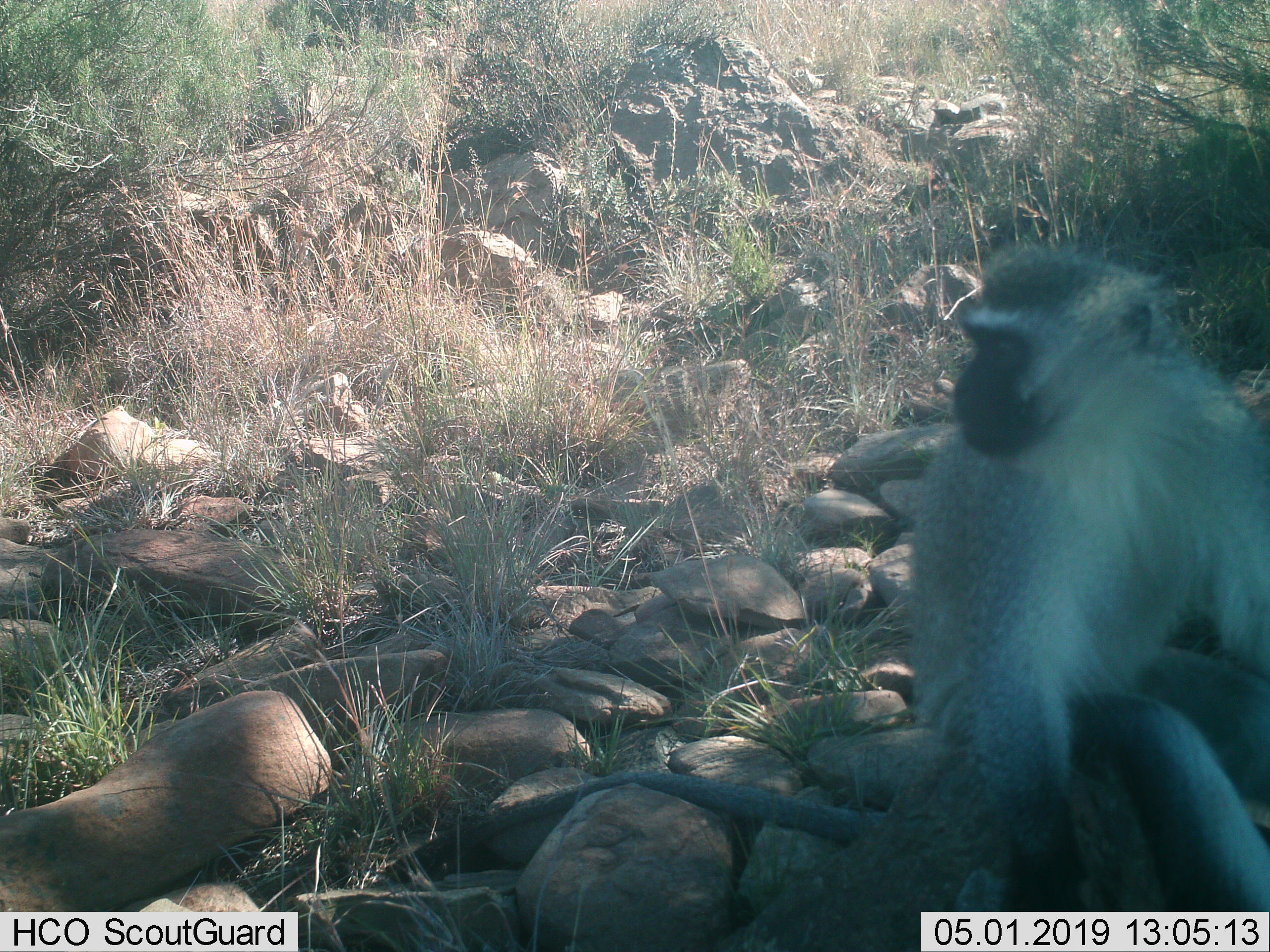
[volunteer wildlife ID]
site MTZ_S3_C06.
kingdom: Animalia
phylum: Chordata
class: Mammalia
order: Primates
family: Cercopithecidae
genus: Chlorocebus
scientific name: Chlorocebus pygerythrus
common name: vervet monkey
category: monkeyvervet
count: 1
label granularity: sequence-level